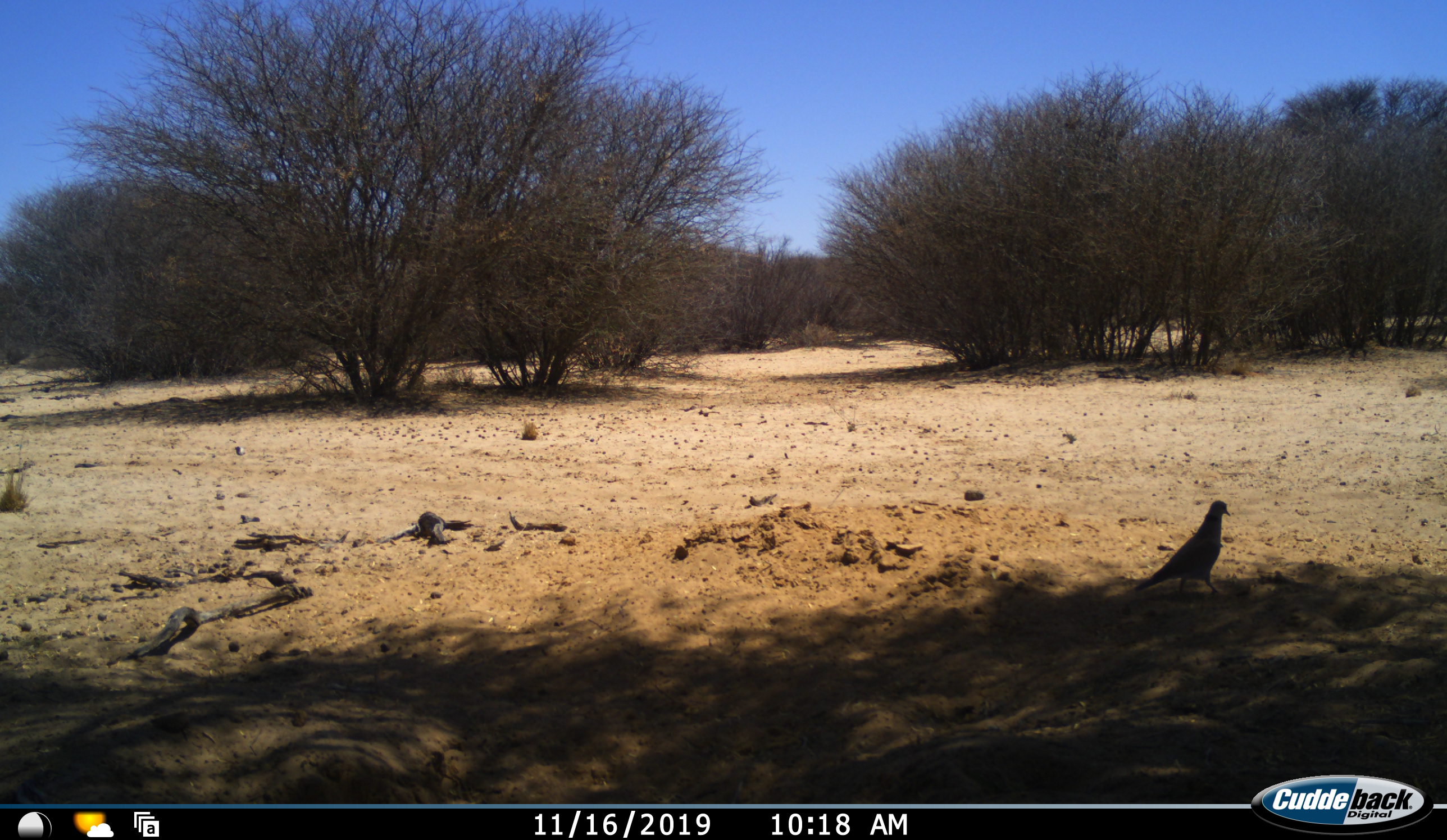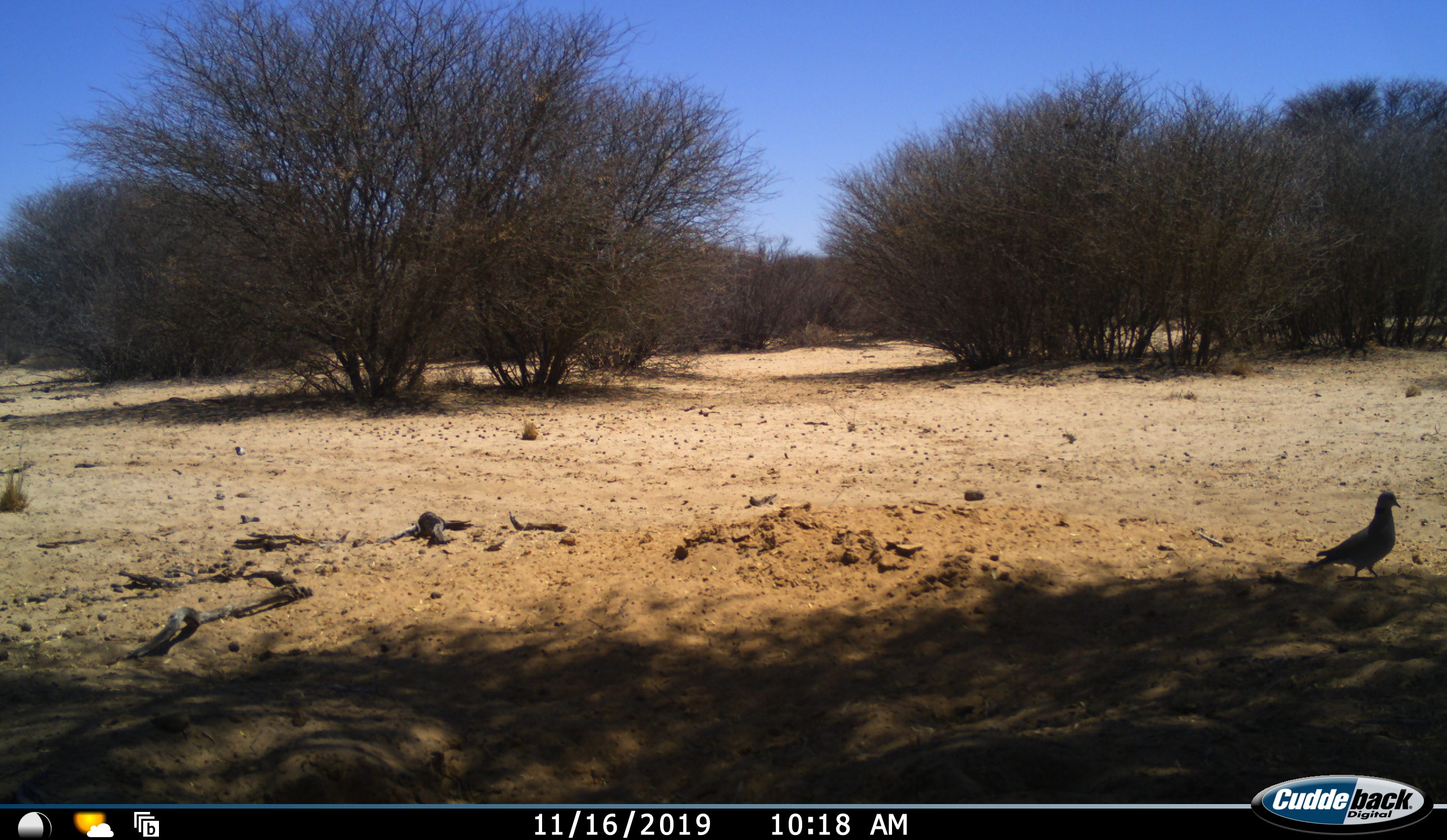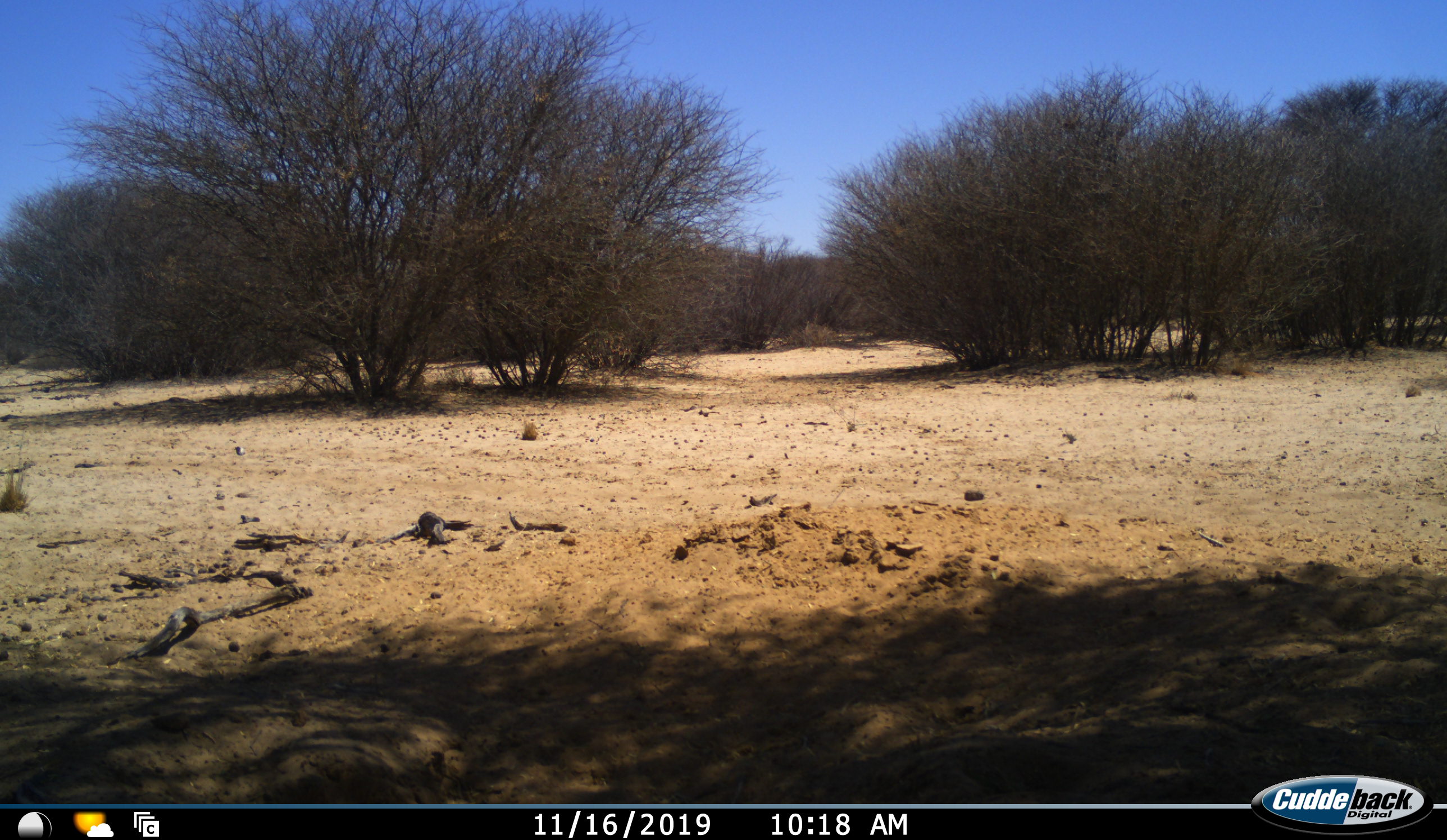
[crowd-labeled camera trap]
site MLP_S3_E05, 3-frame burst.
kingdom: Animalia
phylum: Chordata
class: Aves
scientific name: Aves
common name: bird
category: birdother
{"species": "birdother (bird) (Aves)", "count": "1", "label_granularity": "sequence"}